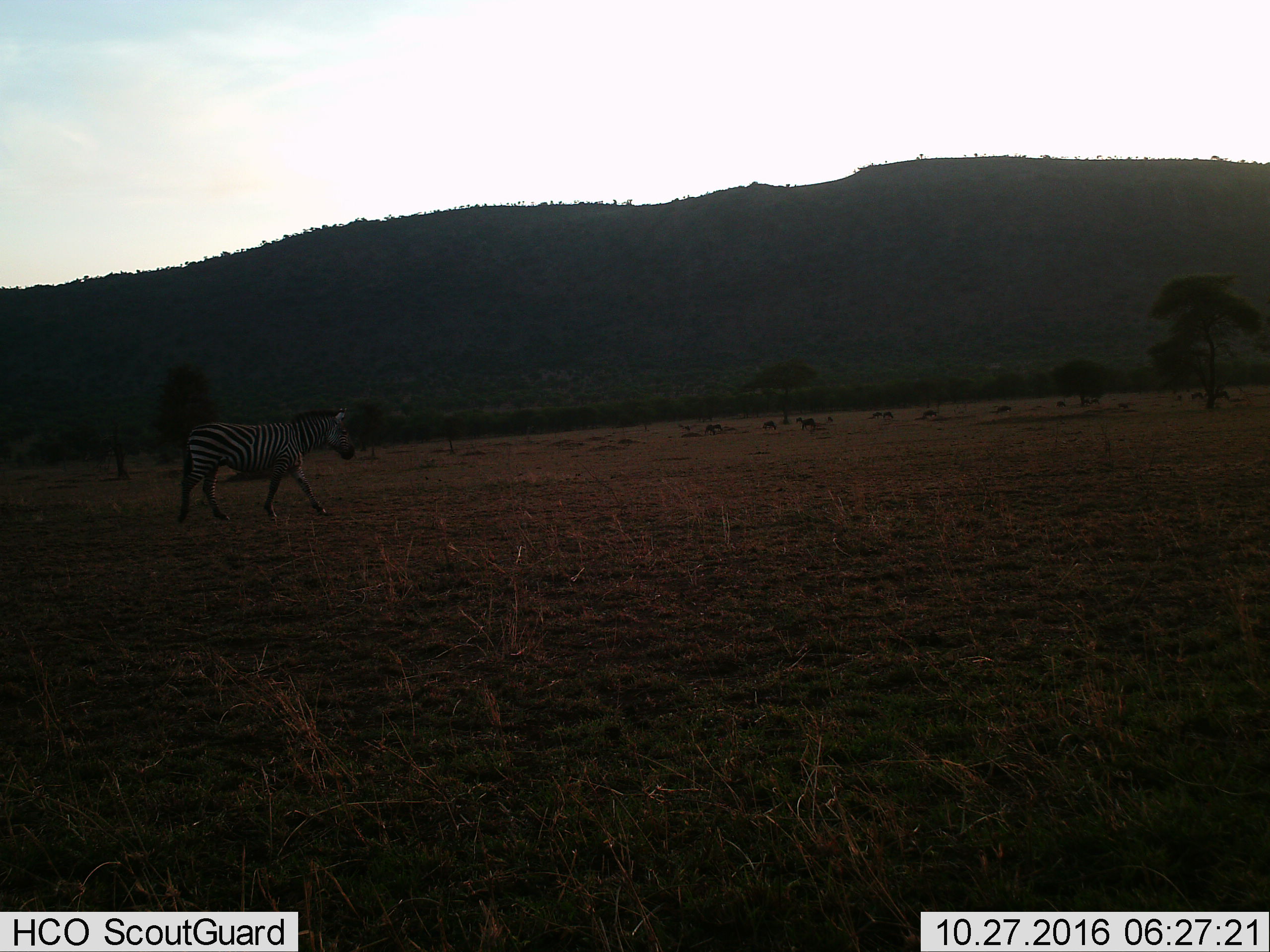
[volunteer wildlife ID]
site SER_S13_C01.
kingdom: Animalia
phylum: Chordata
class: Mammalia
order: Perissodactyla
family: Equidae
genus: Equus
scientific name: Equus quagga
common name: plains zebra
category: zebraplains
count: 1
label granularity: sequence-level